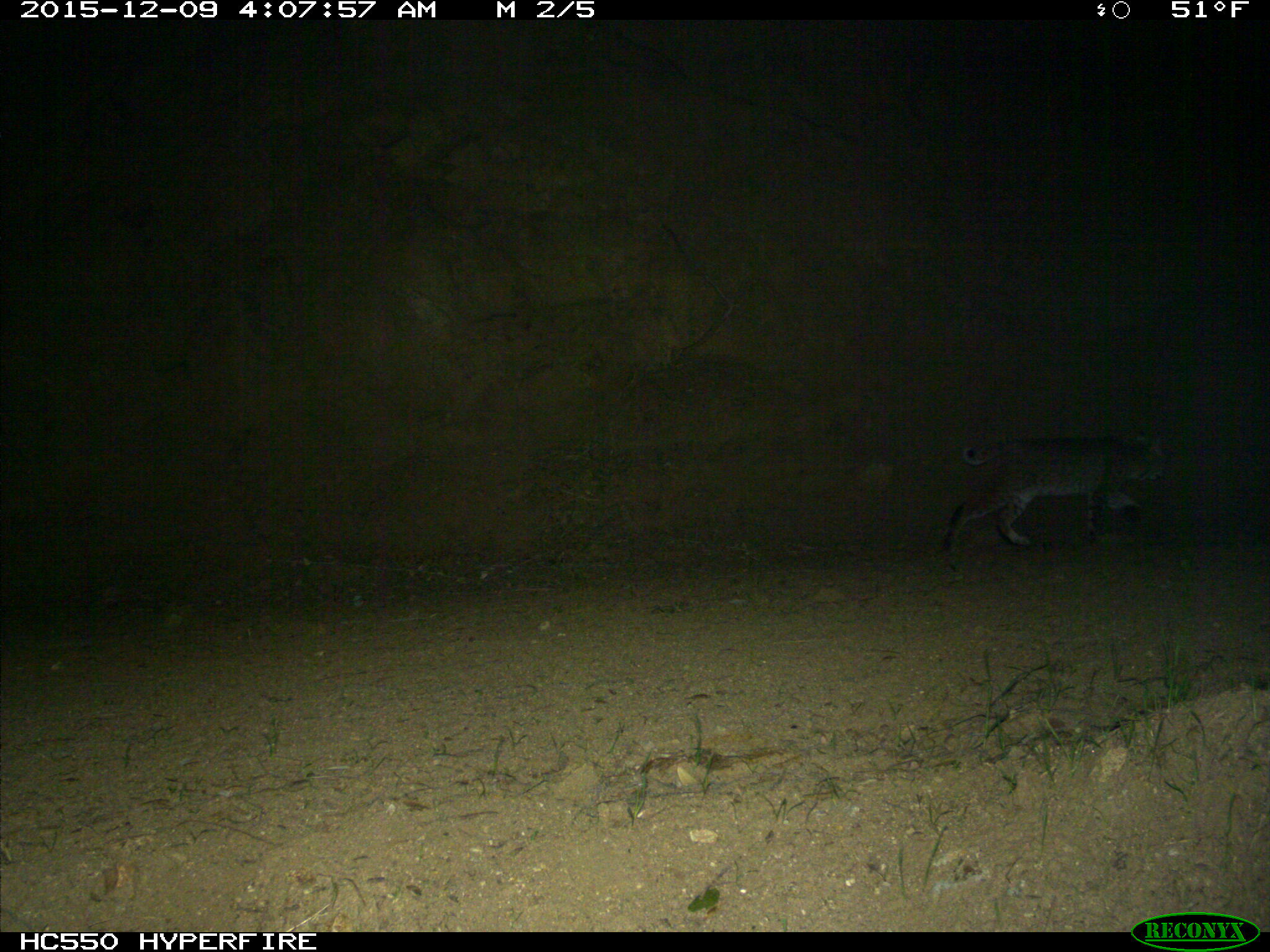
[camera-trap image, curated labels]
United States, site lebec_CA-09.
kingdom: Animalia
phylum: Chordata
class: Mammalia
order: Carnivora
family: Felidae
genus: Lynx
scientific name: Lynx rufus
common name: bobcat